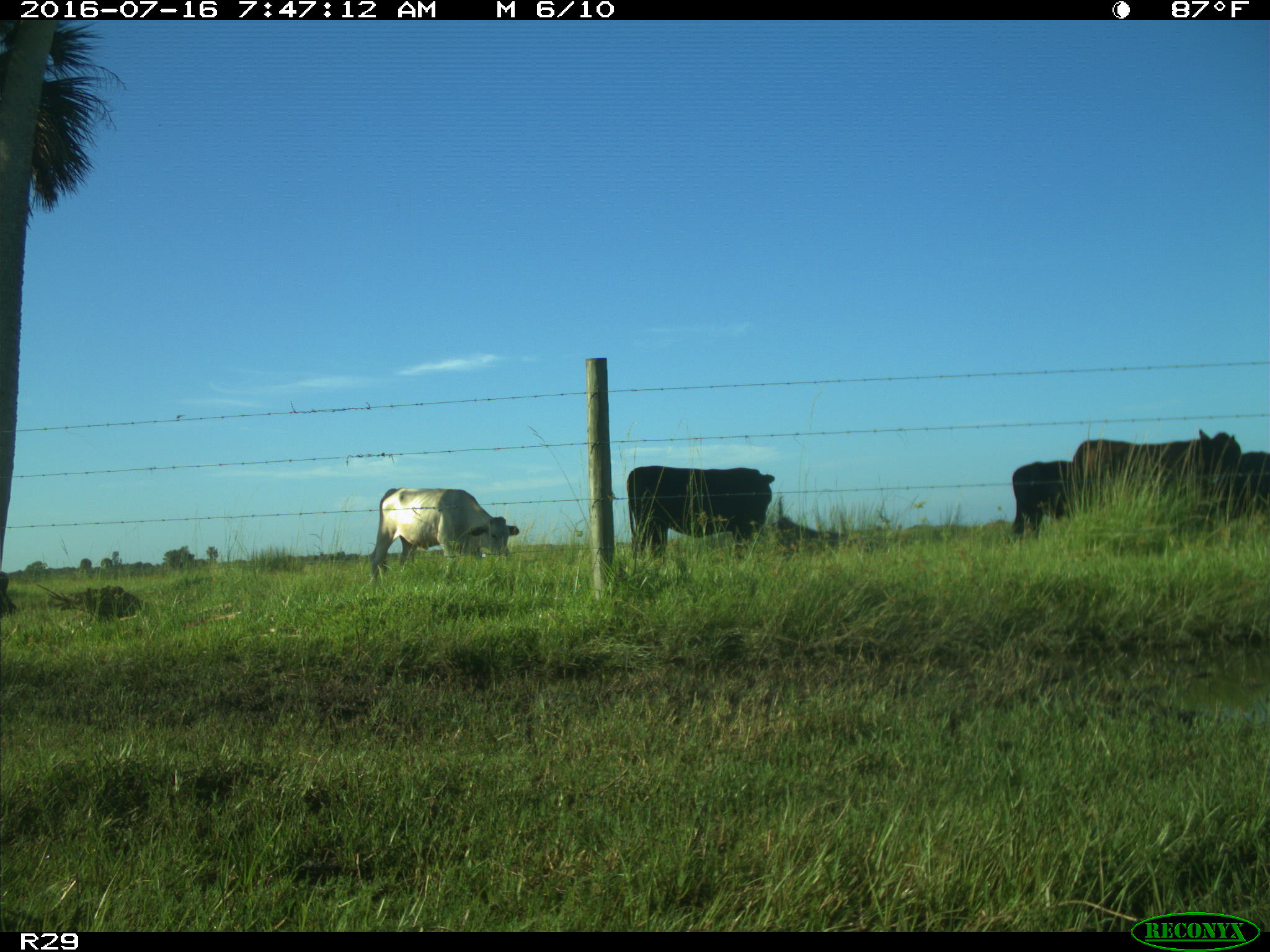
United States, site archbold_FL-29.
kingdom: Animalia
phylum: Chordata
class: Mammalia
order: Artiodactyla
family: Bovidae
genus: Bos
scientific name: Bos taurus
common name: domestic cow